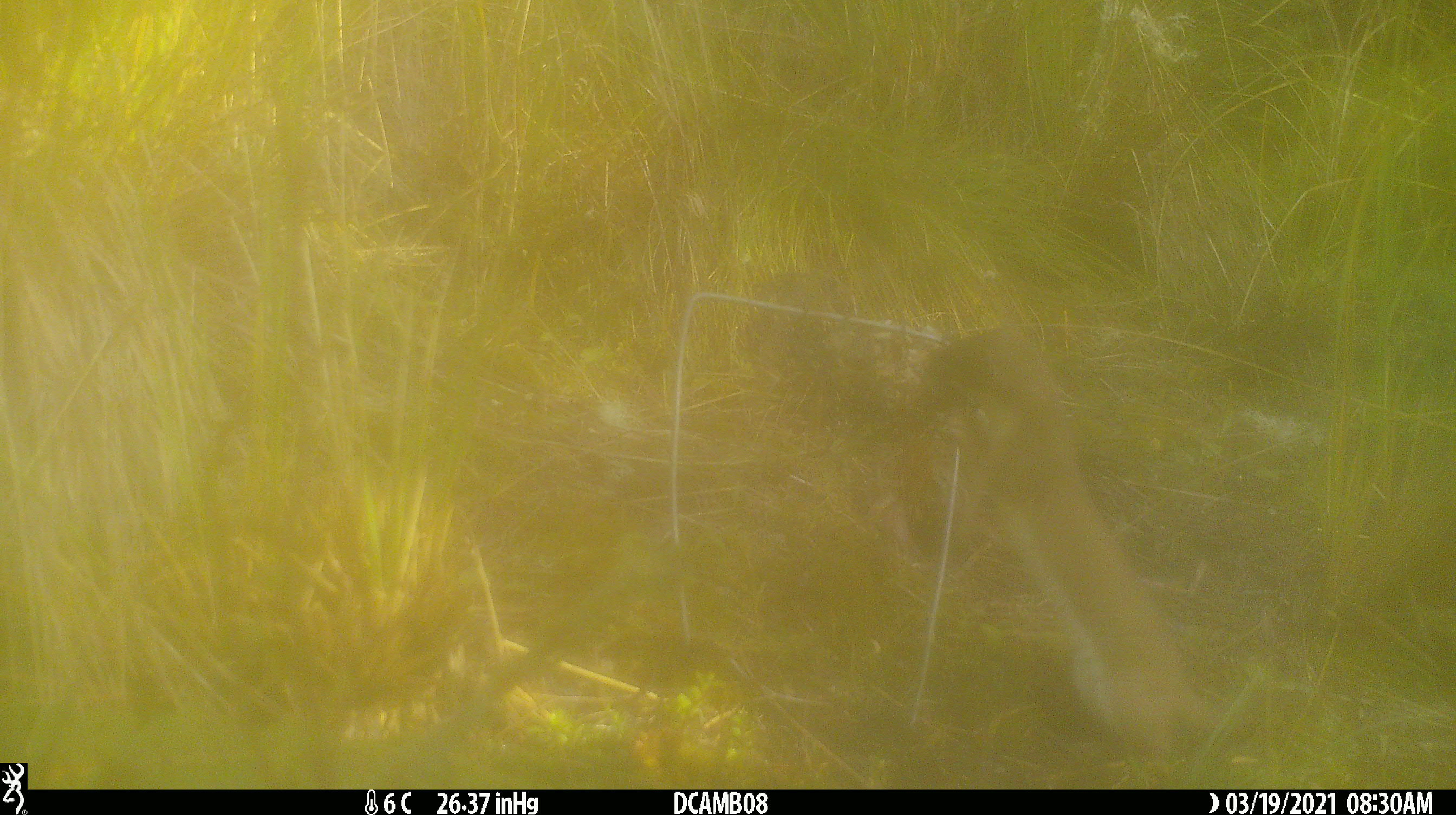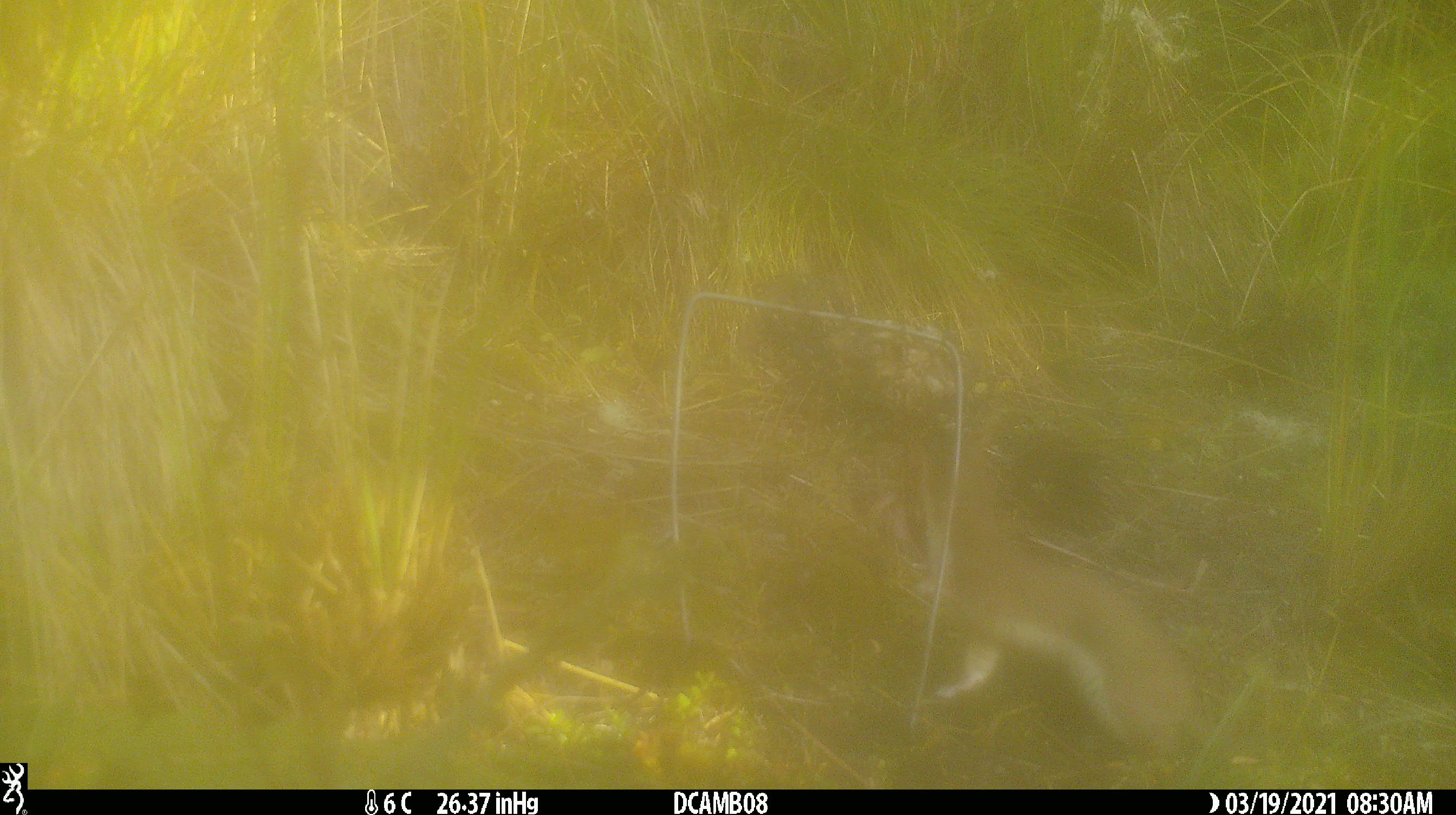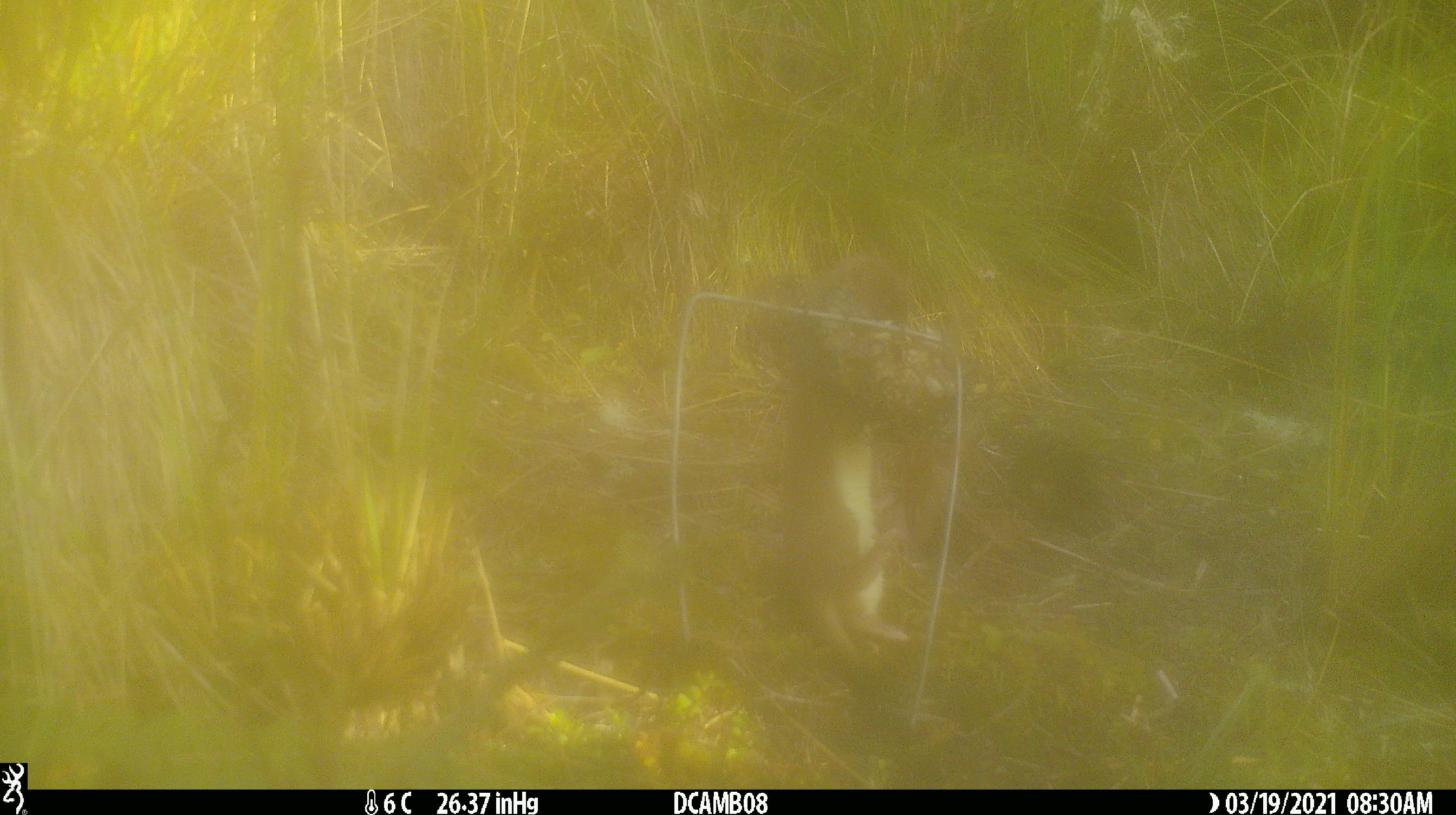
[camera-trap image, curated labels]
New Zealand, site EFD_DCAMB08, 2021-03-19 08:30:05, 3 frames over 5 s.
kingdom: Animalia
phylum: Chordata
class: Mammalia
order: Carnivora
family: Mustelidae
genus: Mustela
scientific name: Mustela erminea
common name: stoat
Stoat (Mustela erminea).